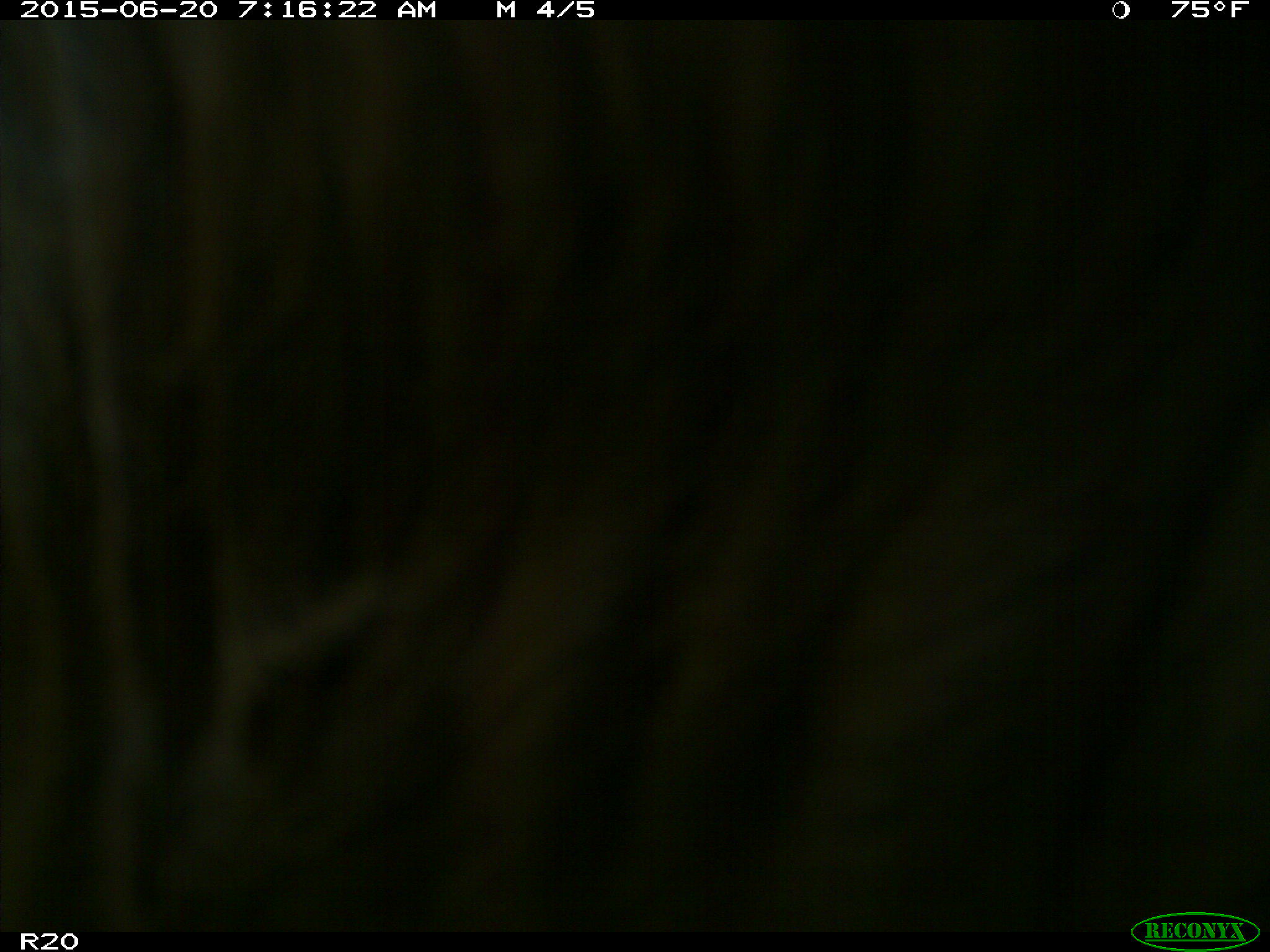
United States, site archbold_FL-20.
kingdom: Animalia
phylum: Chordata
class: Mammalia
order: Artiodactyla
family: Bovidae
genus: Bos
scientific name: Bos taurus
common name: domestic cow